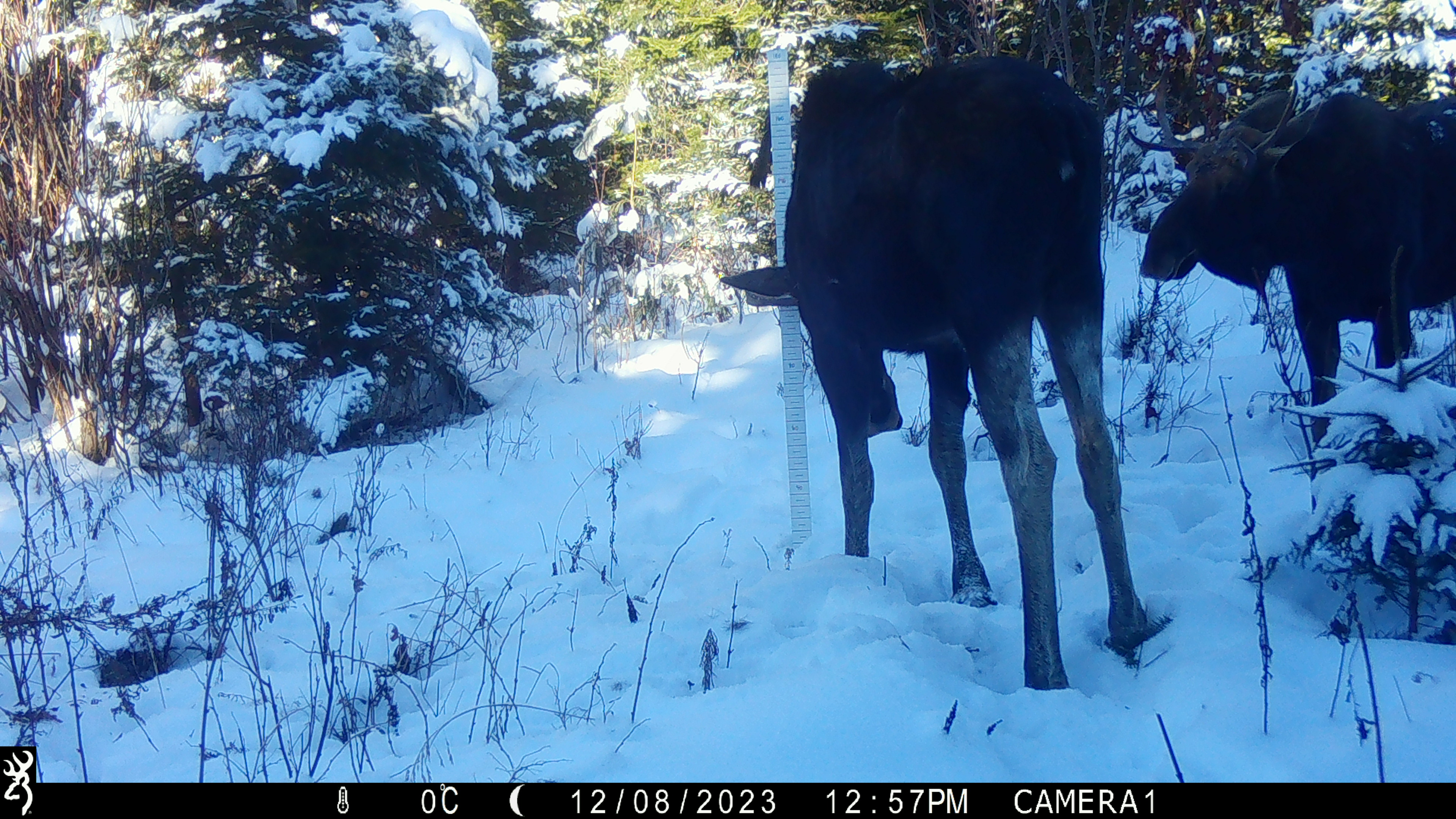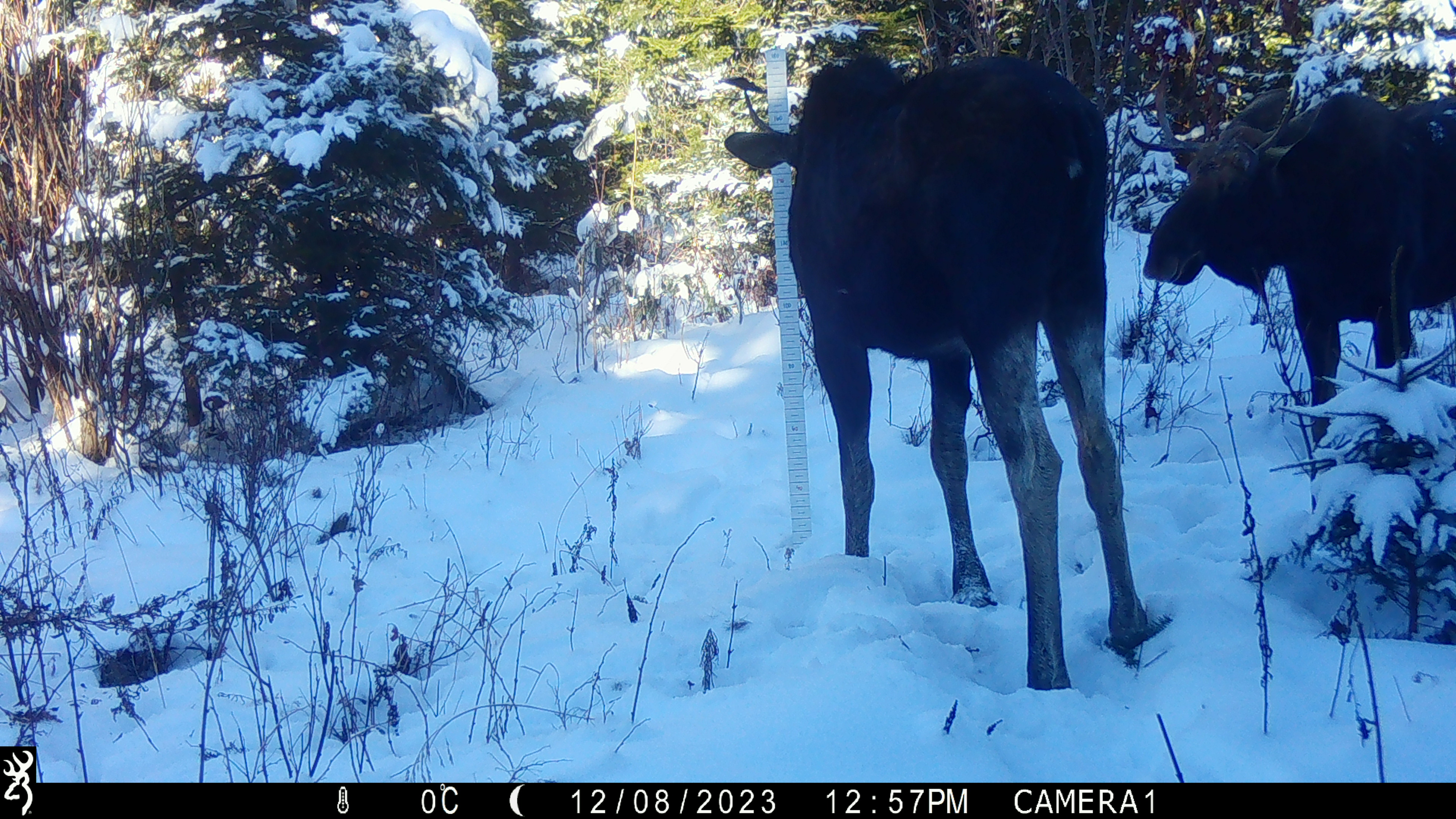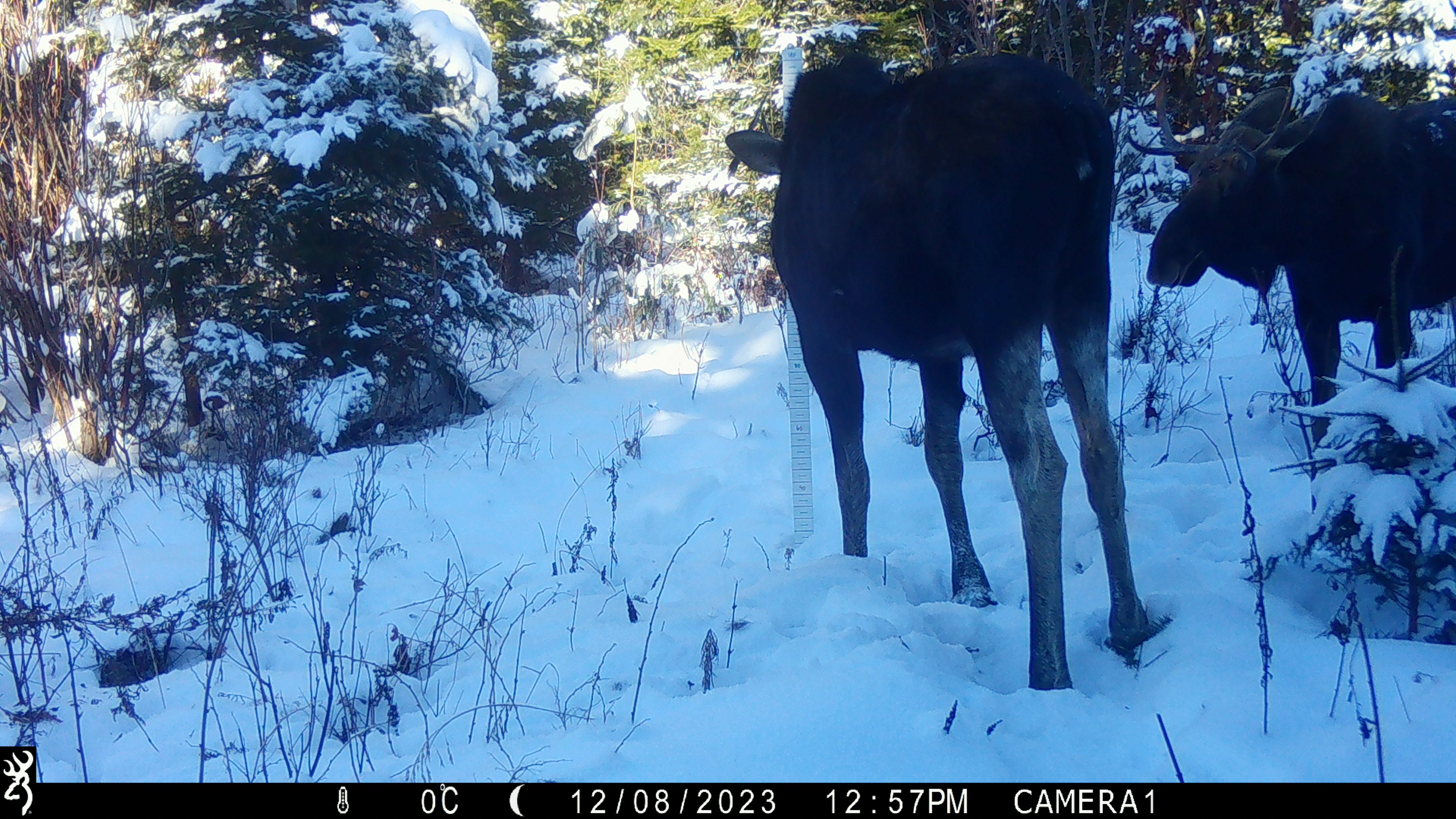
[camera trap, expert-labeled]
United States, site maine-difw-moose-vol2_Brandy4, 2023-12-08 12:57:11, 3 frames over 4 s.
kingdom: Animalia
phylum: Chordata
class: Mammalia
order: Artiodactyla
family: Cervidae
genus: Alces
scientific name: Alces alces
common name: moose